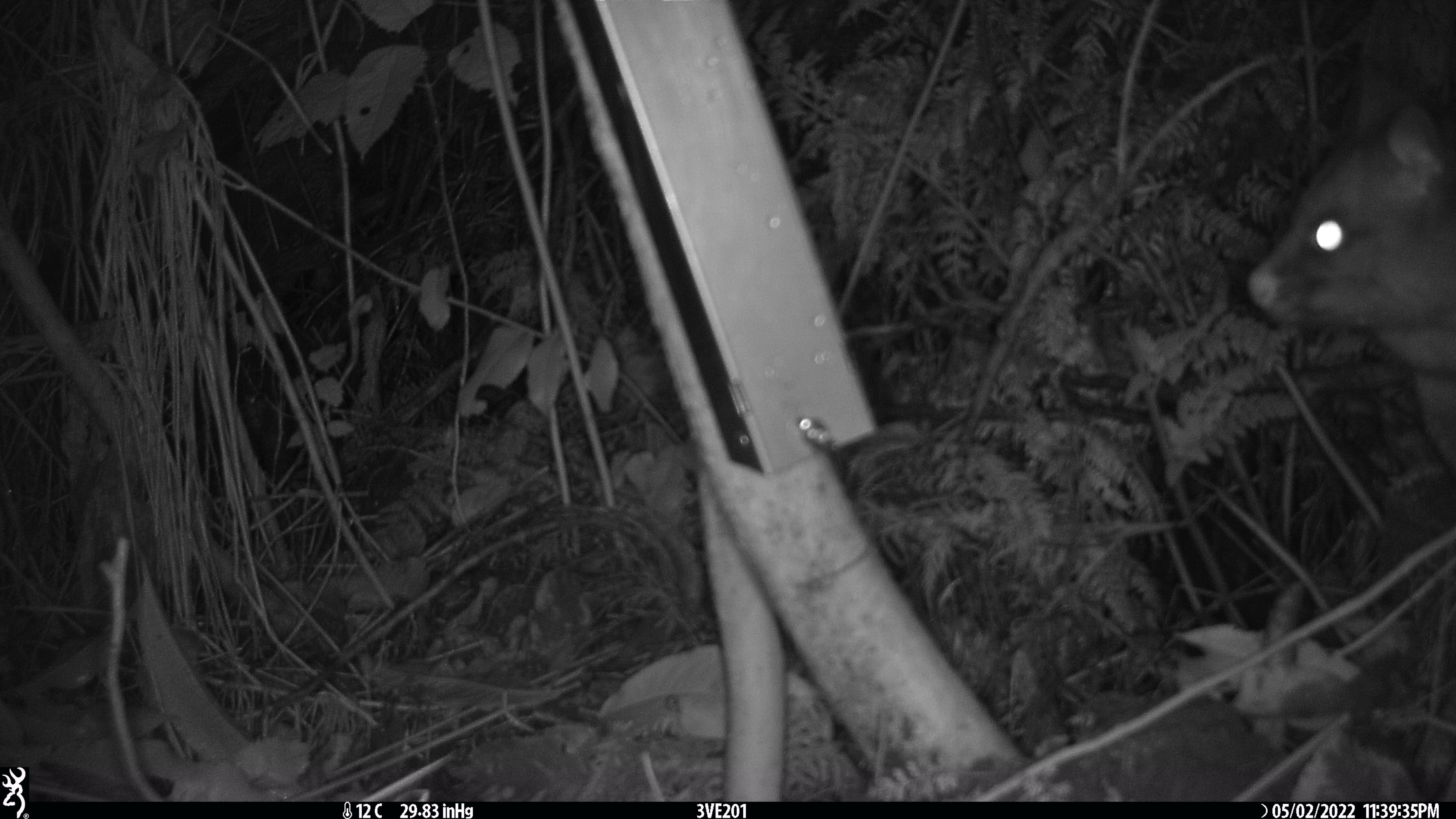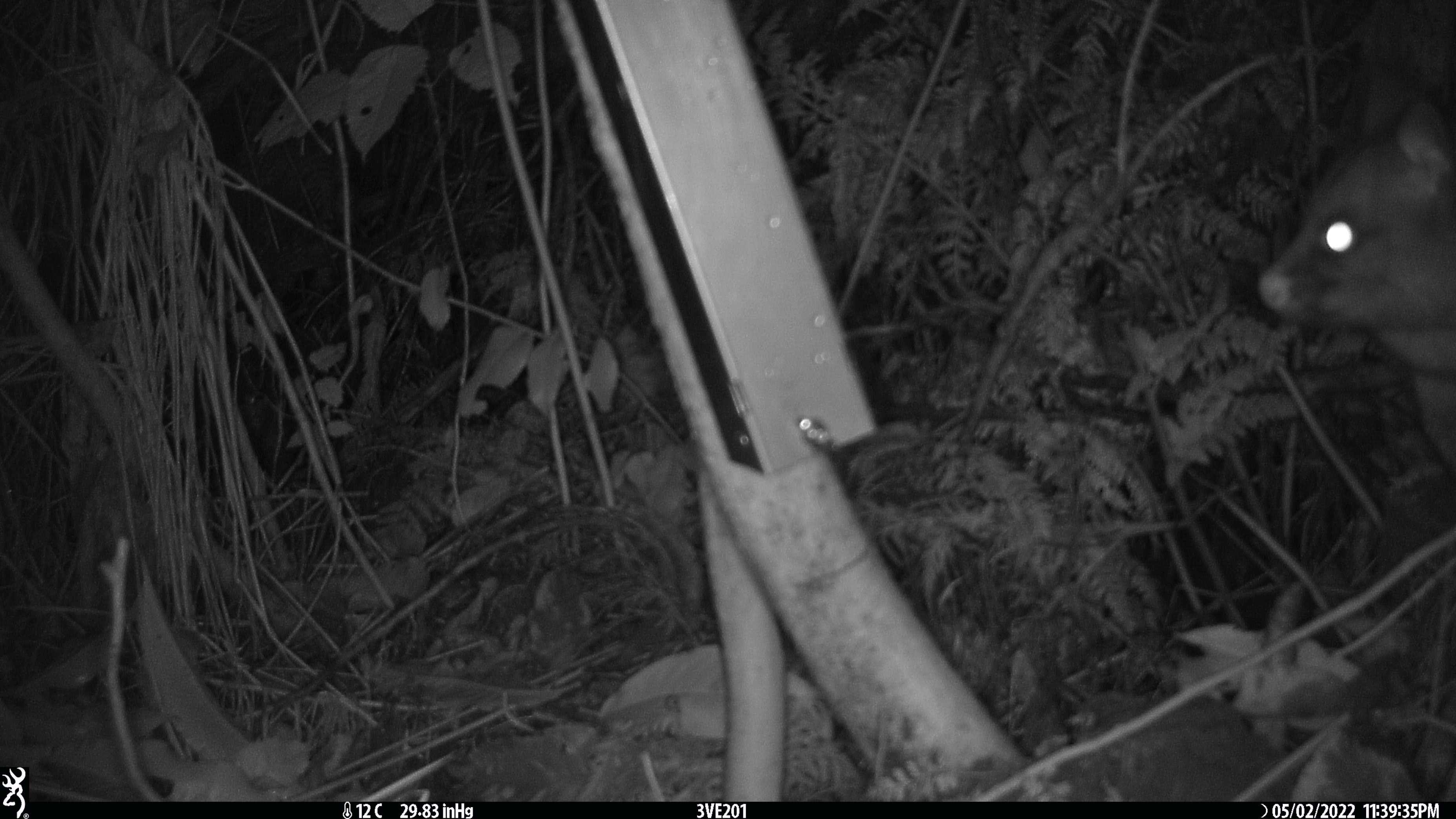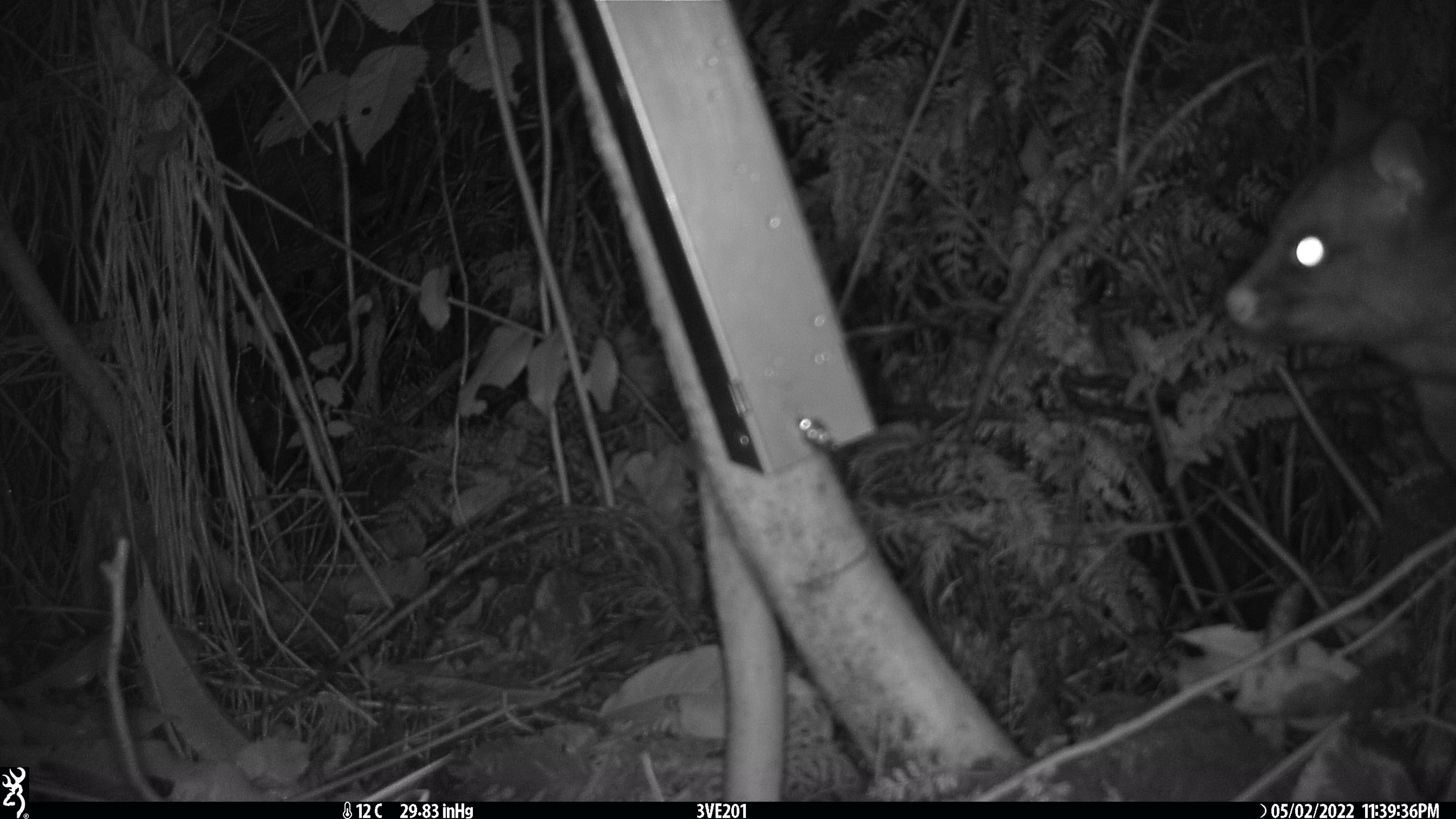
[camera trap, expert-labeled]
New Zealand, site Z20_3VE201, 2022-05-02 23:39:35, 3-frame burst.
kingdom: Animalia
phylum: Chordata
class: Mammalia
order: Diprotodontia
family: Phalangeridae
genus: Trichosurus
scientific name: Trichosurus vulpecula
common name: common brushtail possum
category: possum